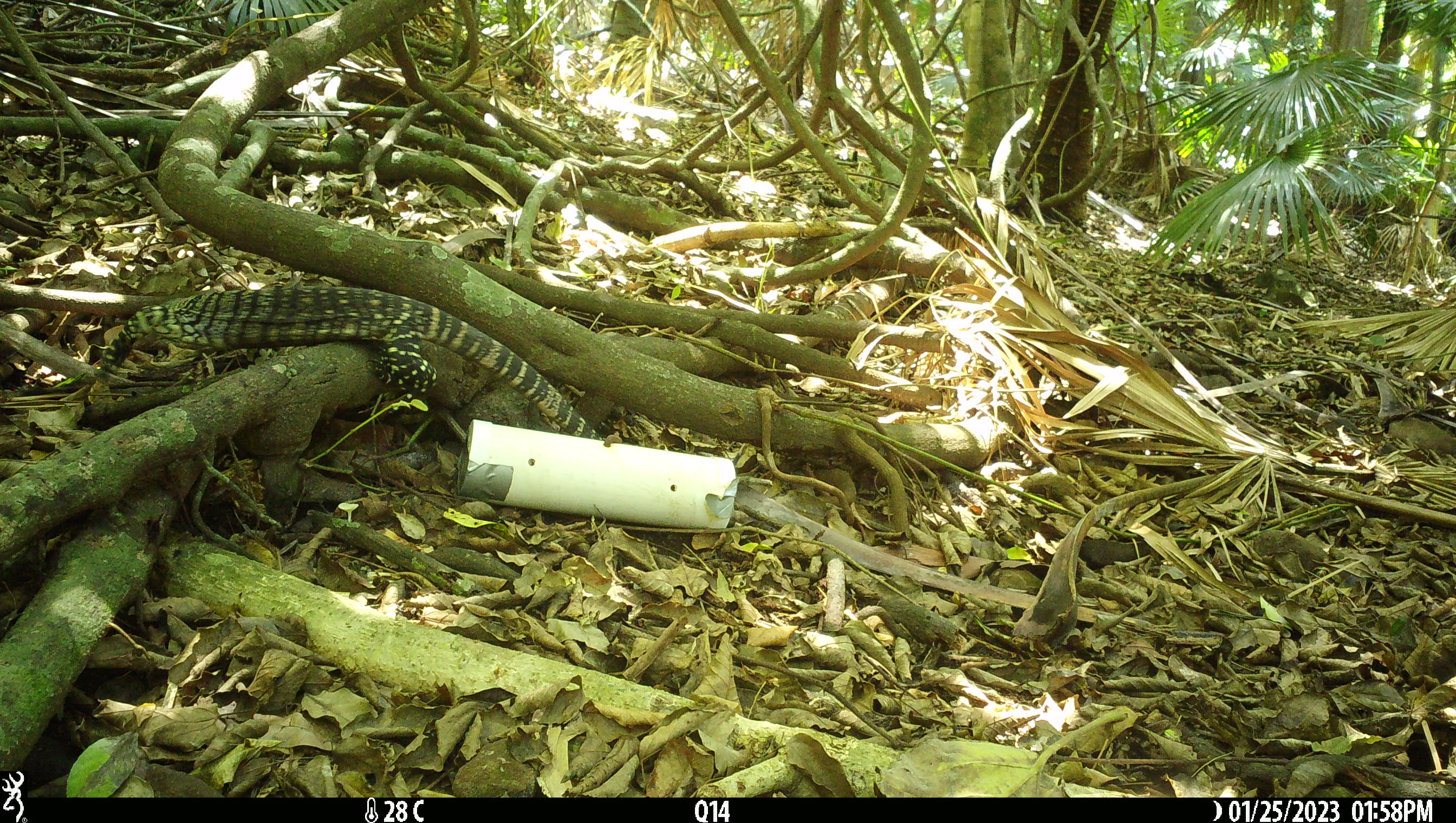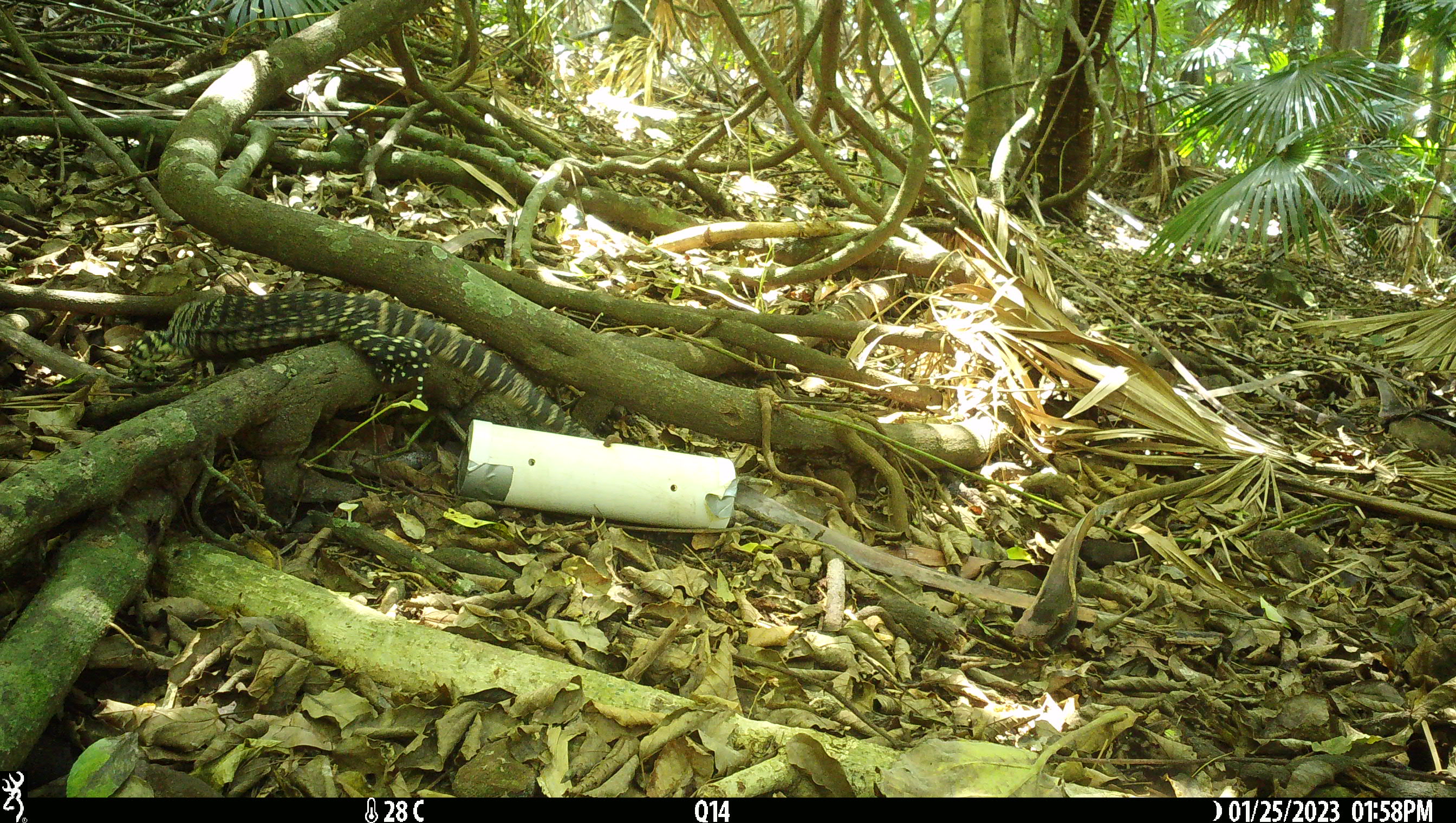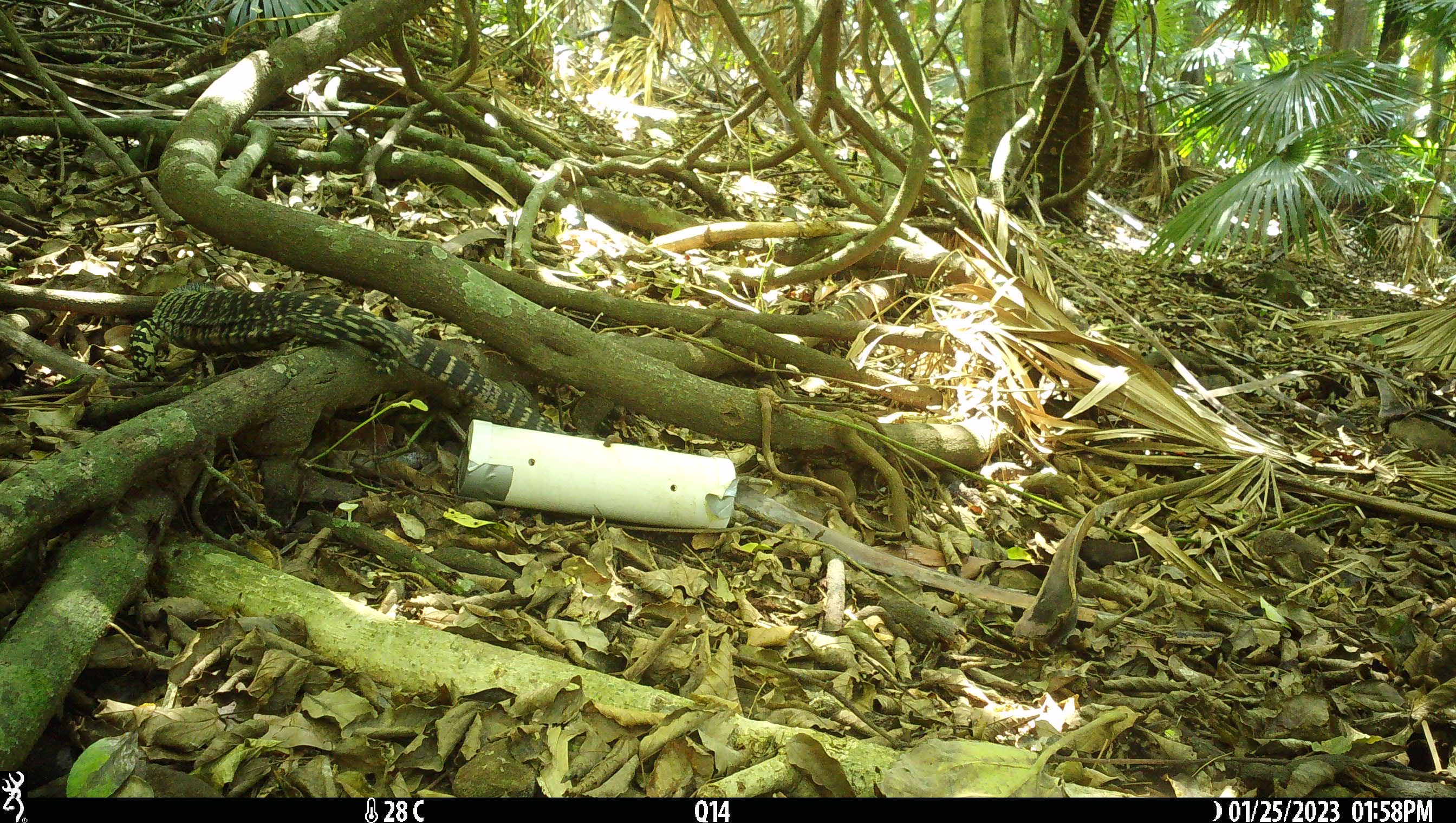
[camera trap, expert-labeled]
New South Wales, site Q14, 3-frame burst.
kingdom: Animalia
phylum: Chordata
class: Reptilia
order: Squamata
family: Varanidae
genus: Varanus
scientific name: Varanus varius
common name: lace monitor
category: goanna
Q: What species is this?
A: Goanna (lace monitor) (Varanus varius).